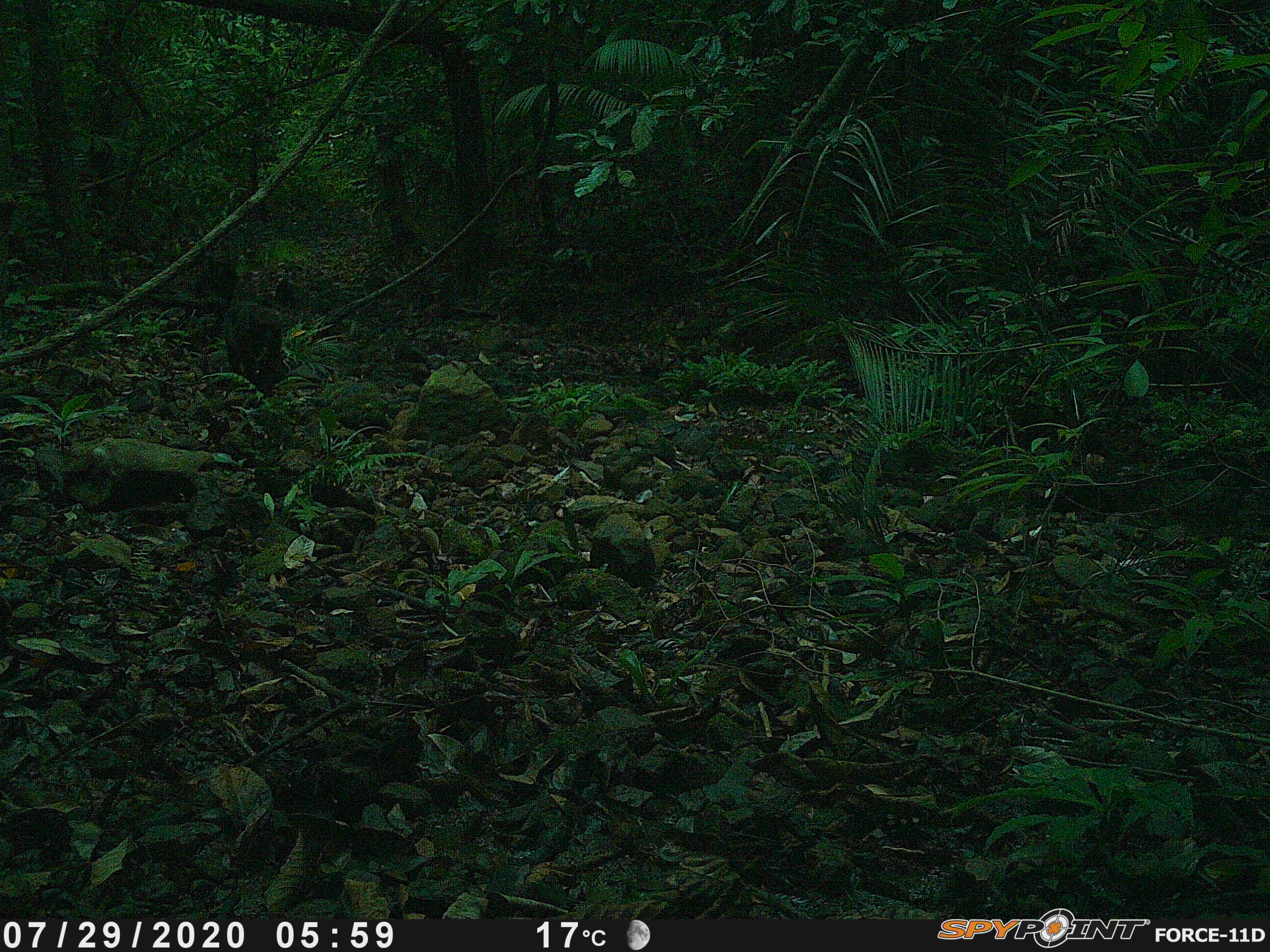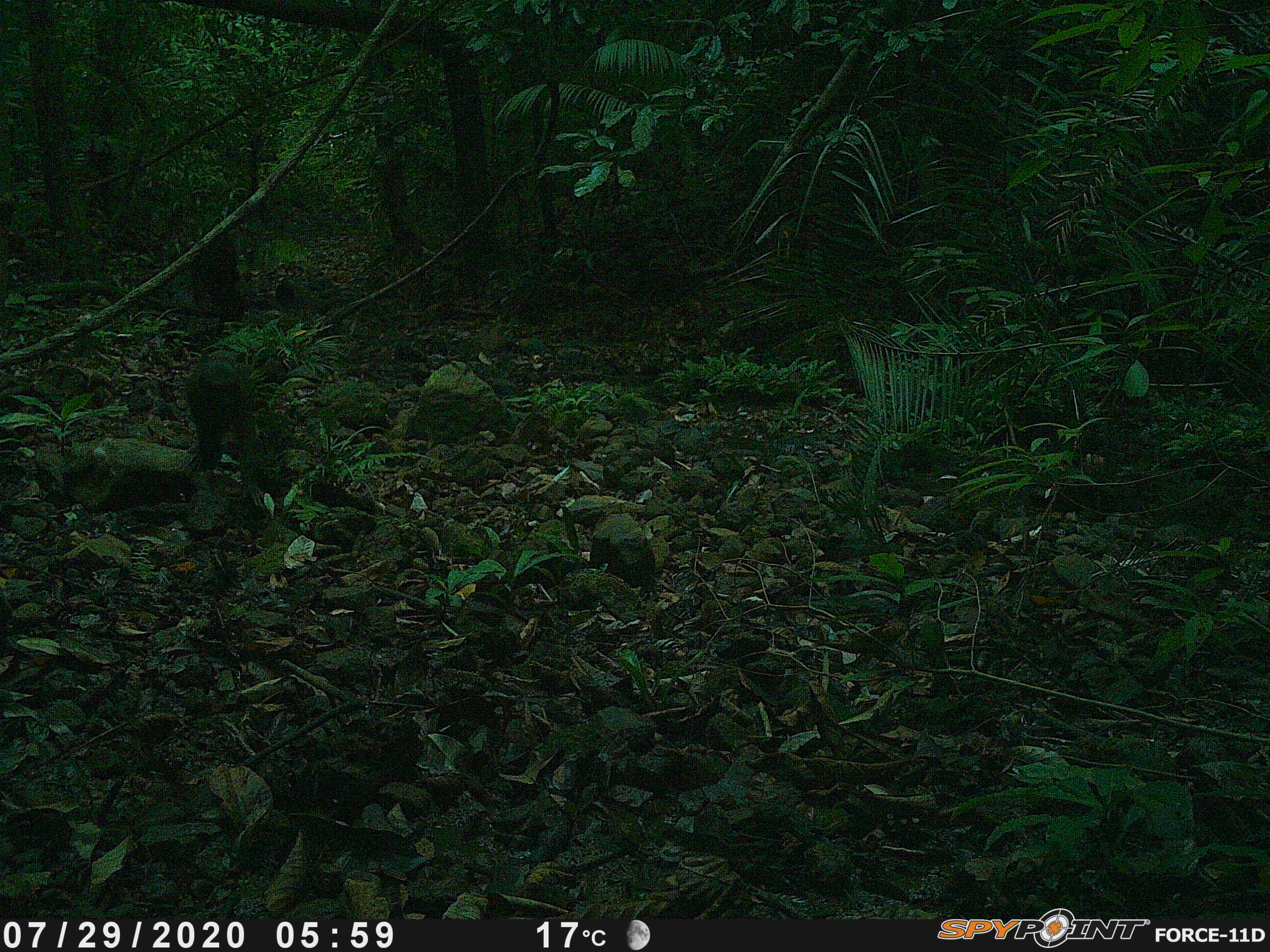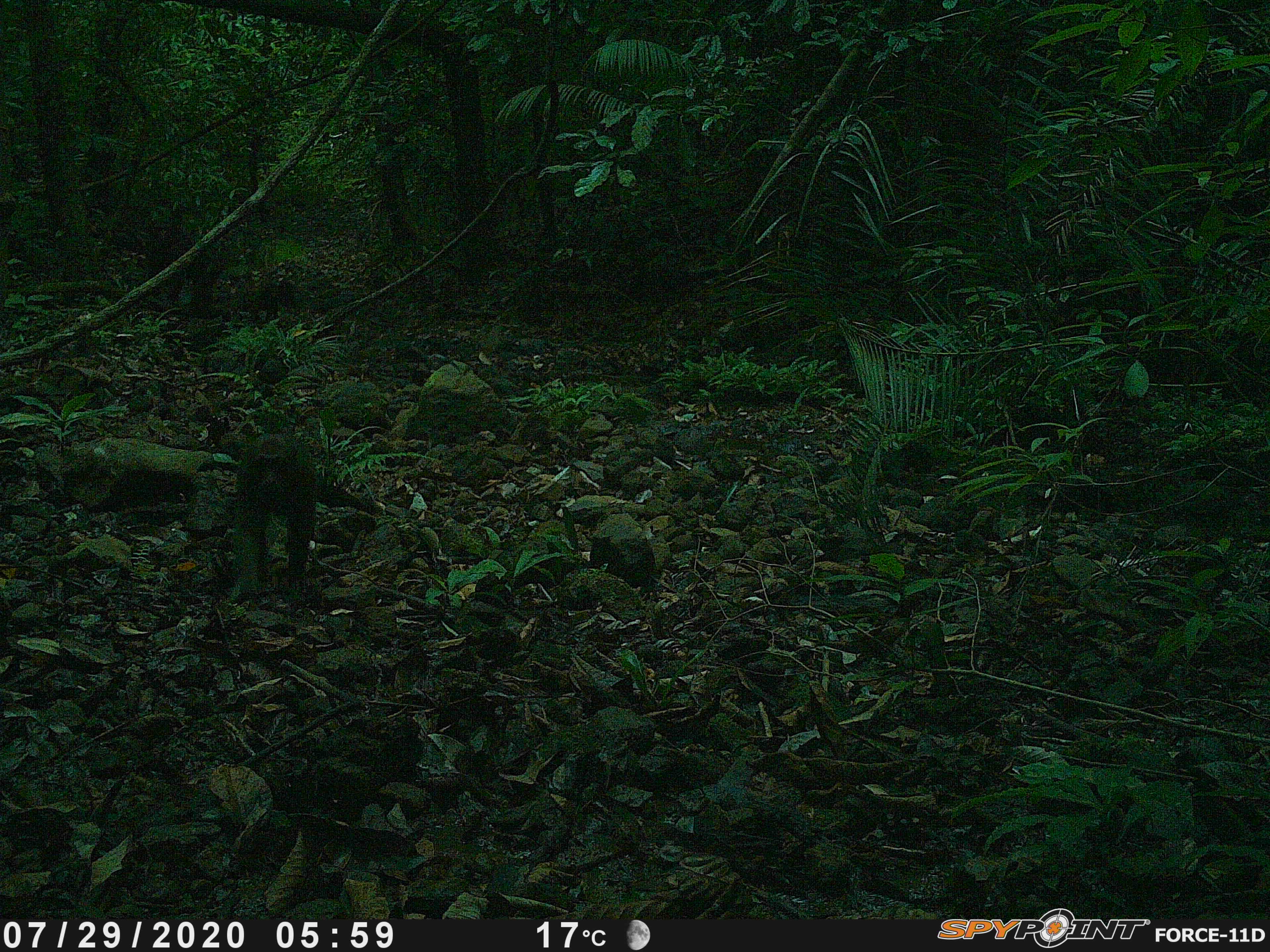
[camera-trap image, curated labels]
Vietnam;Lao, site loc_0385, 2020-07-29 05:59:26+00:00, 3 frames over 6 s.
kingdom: Animalia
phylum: Chordata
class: Mammalia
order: Primates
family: Cercopithecidae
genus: Macaca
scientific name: Macaca arctoides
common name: stump-tailed macaque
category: stump tailed macaque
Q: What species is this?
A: Stump tailed macaque (stump-tailed macaque) (Macaca arctoides).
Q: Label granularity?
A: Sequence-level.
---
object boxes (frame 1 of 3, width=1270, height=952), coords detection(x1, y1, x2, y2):
stump tailed macaque: detection(220, 297, 288, 400); detection(186, 255, 238, 339)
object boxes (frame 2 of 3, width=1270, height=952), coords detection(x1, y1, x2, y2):
stump tailed macaque: detection(184, 341, 258, 475); detection(187, 231, 254, 337)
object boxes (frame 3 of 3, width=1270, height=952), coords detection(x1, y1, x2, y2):
stump tailed macaque: detection(227, 429, 318, 601); detection(140, 222, 221, 320)